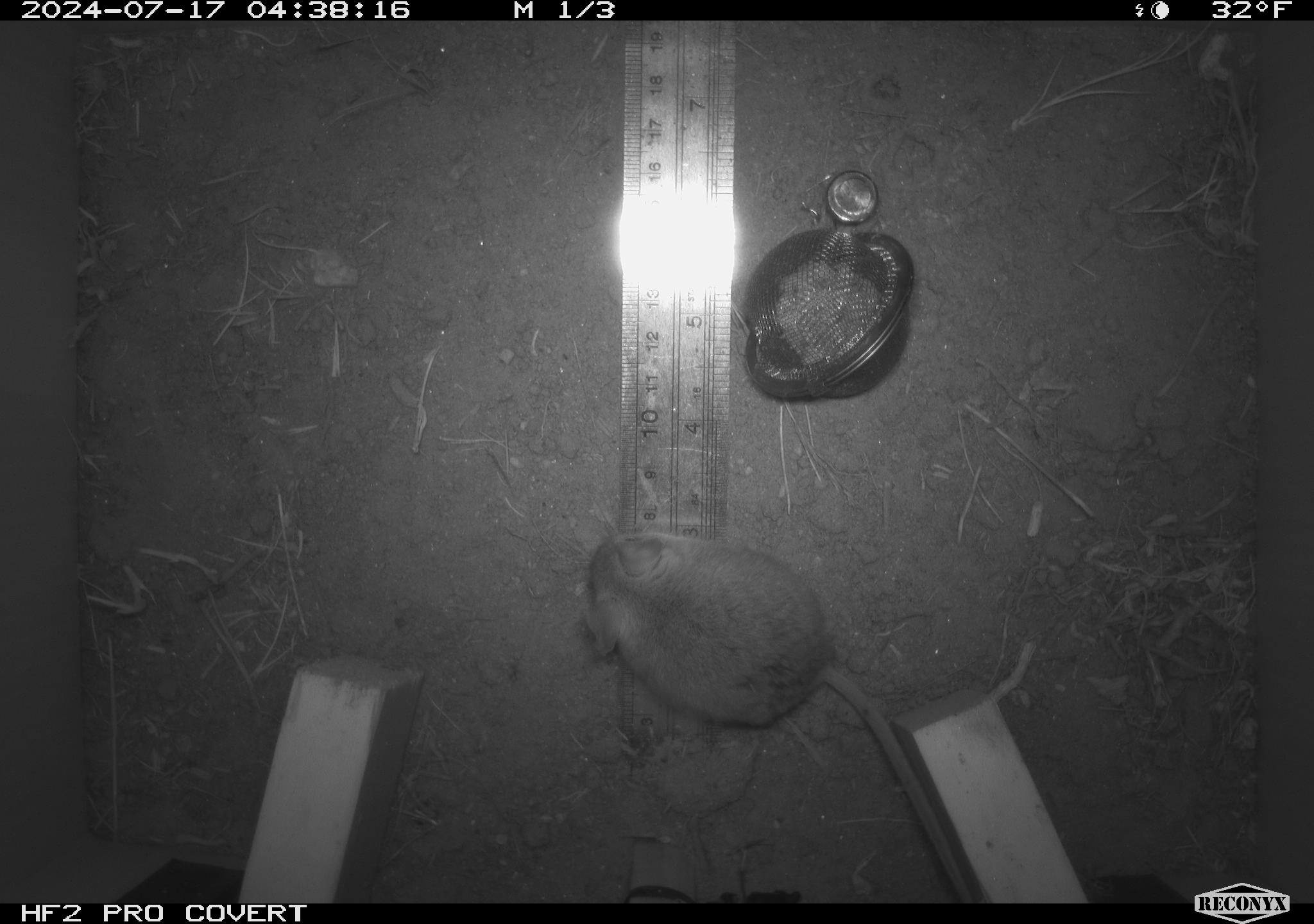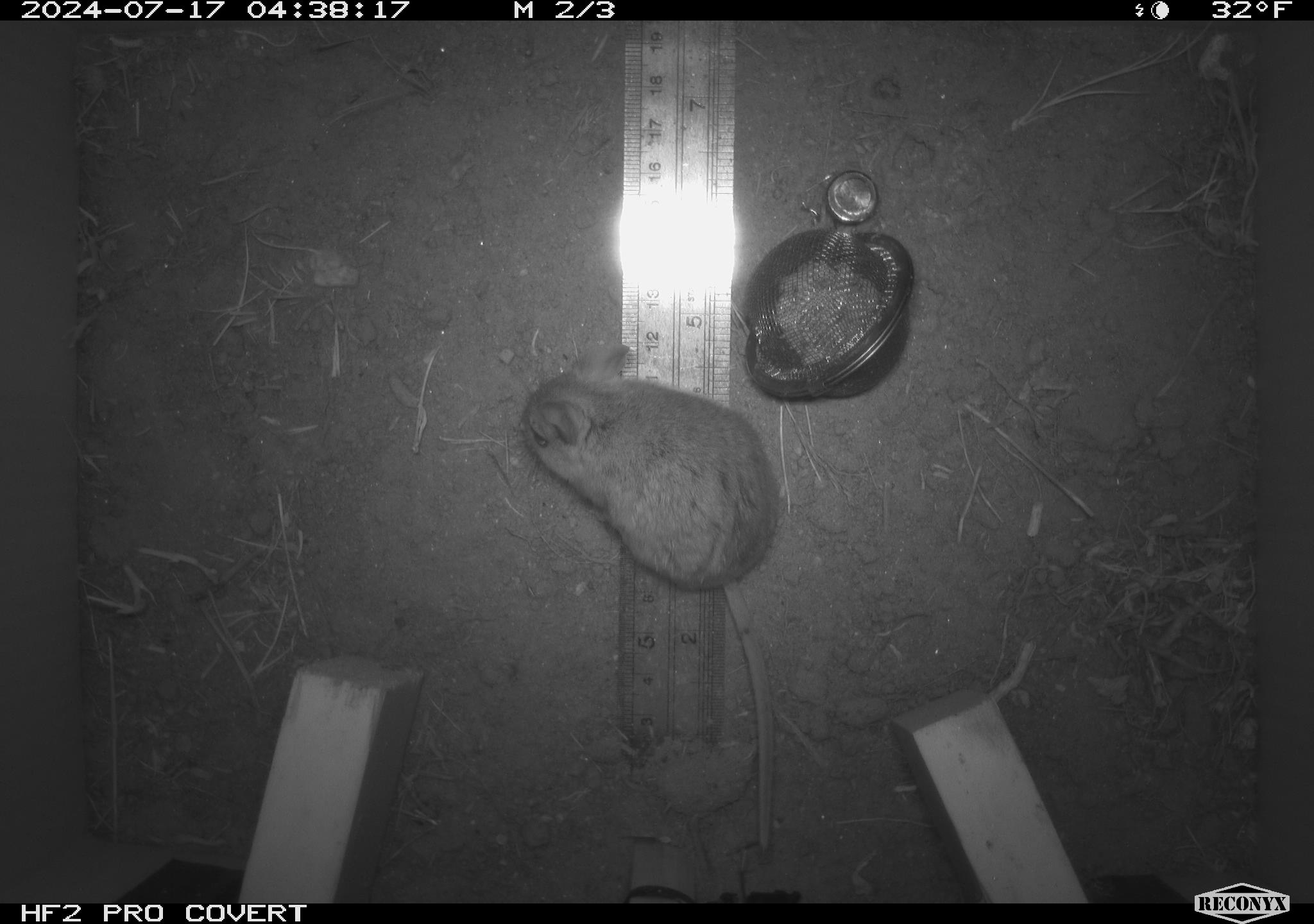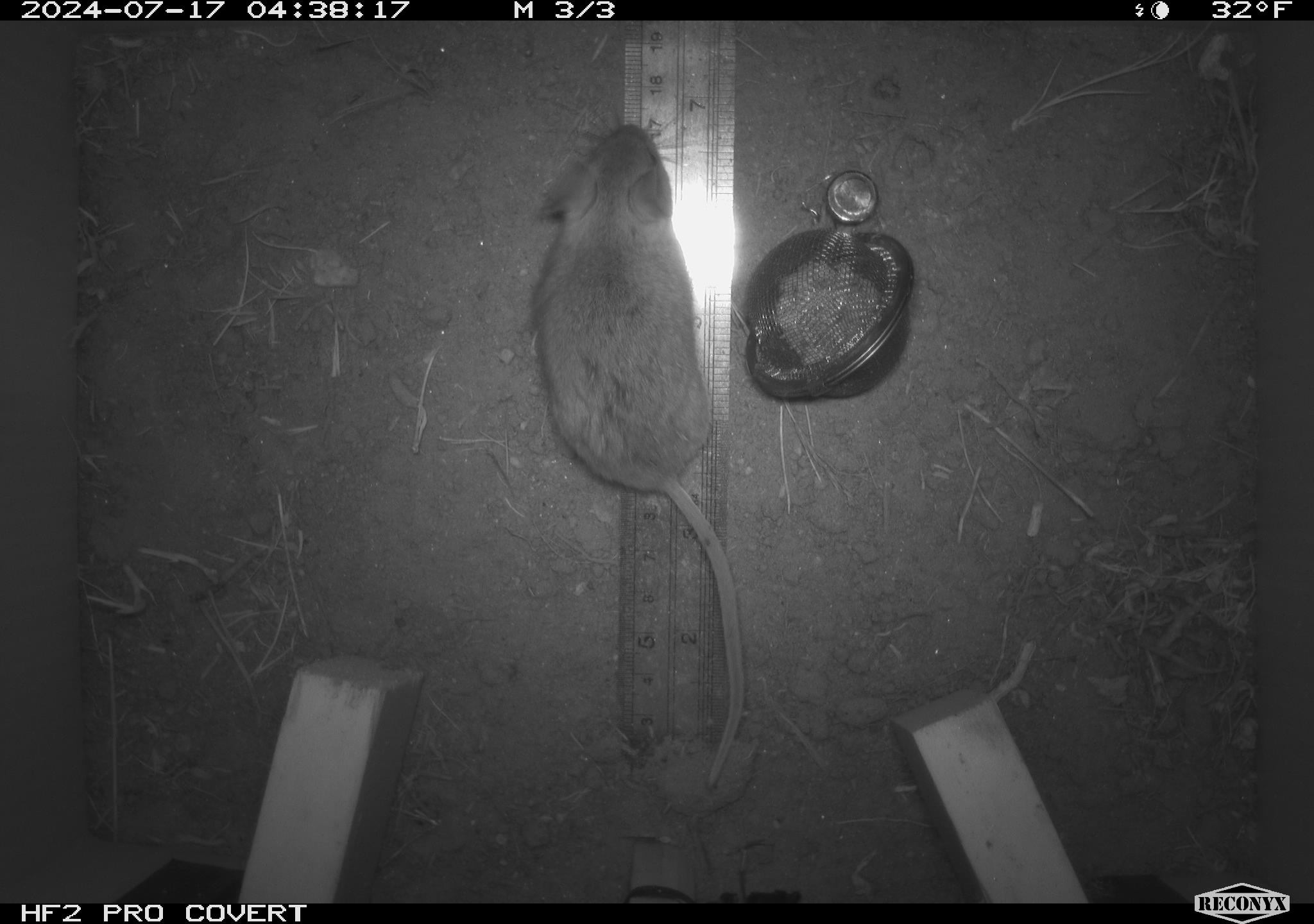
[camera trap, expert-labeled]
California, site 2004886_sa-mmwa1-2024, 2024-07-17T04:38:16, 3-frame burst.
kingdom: Animalia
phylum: Chordata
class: Mammalia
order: Rodentia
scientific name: Rodentia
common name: mouse species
Mouse species (Rodentia).